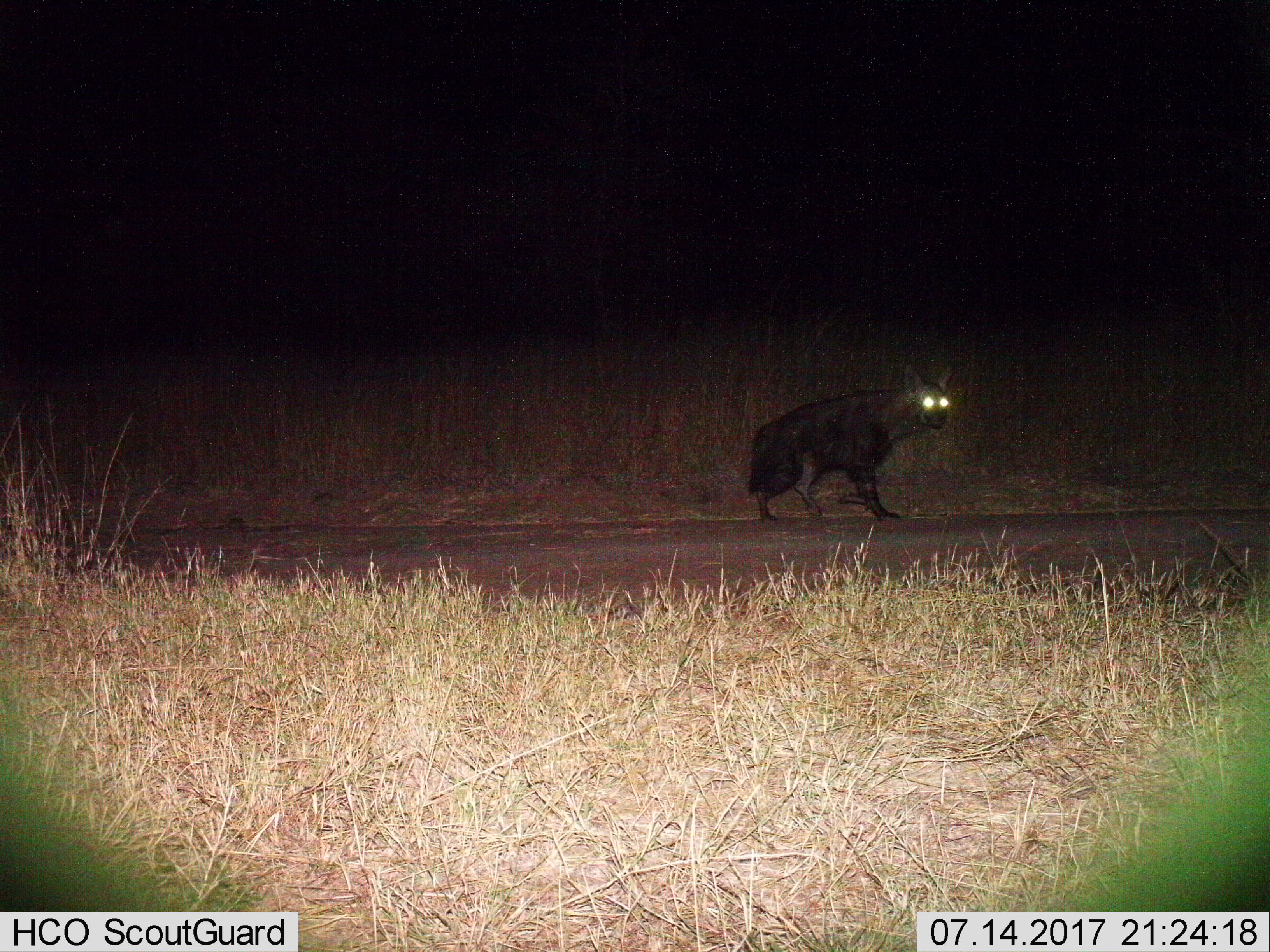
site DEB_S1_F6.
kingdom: Animalia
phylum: Chordata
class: Mammalia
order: Carnivora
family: Hyaenidae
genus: Parahyaena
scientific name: Parahyaena brunnea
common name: brown hyena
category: hyenabrown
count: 1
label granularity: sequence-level